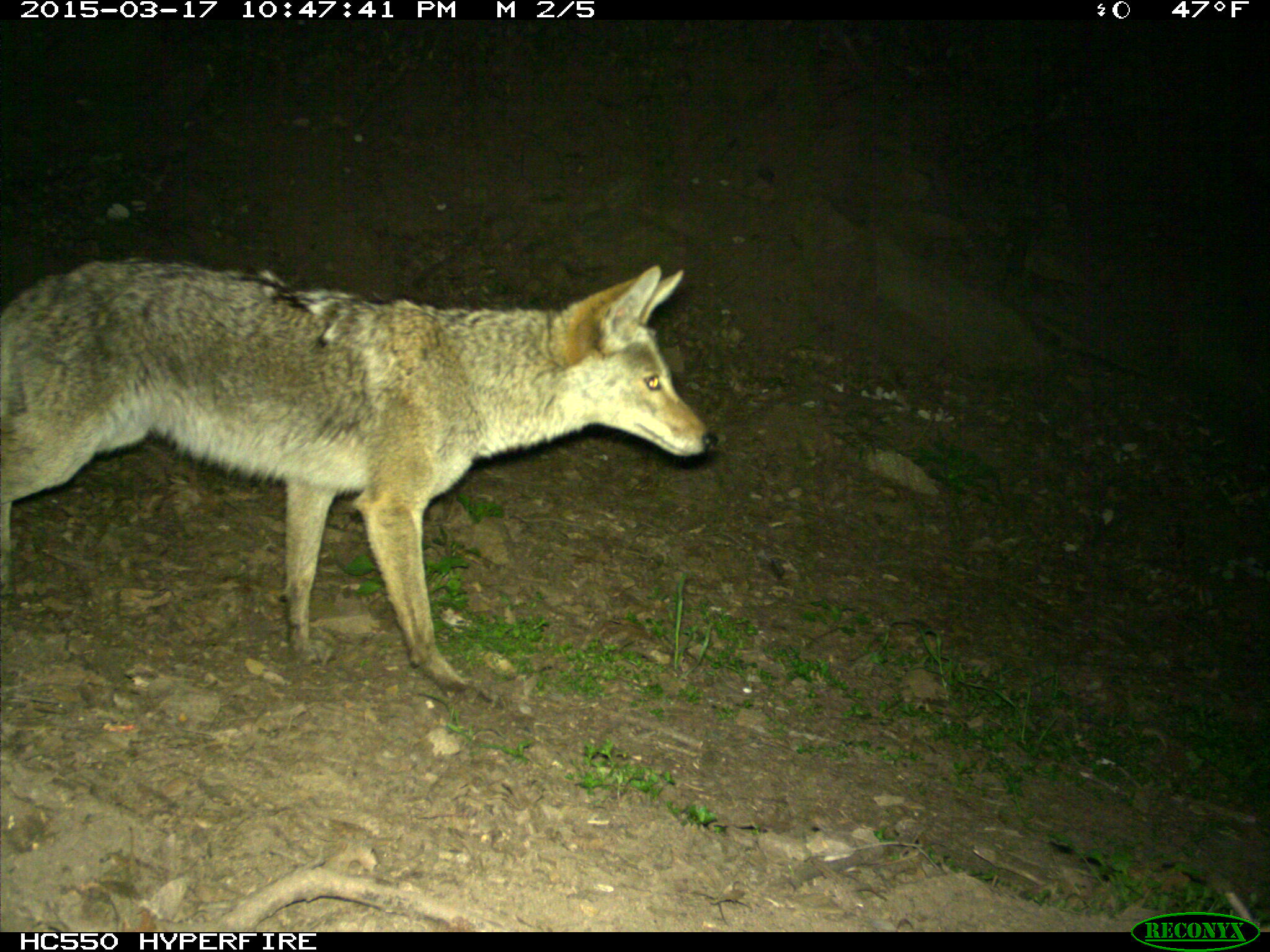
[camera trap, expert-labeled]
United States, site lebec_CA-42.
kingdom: Animalia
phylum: Chordata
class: Mammalia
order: Carnivora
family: Canidae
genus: Canis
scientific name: Canis latrans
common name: coyote